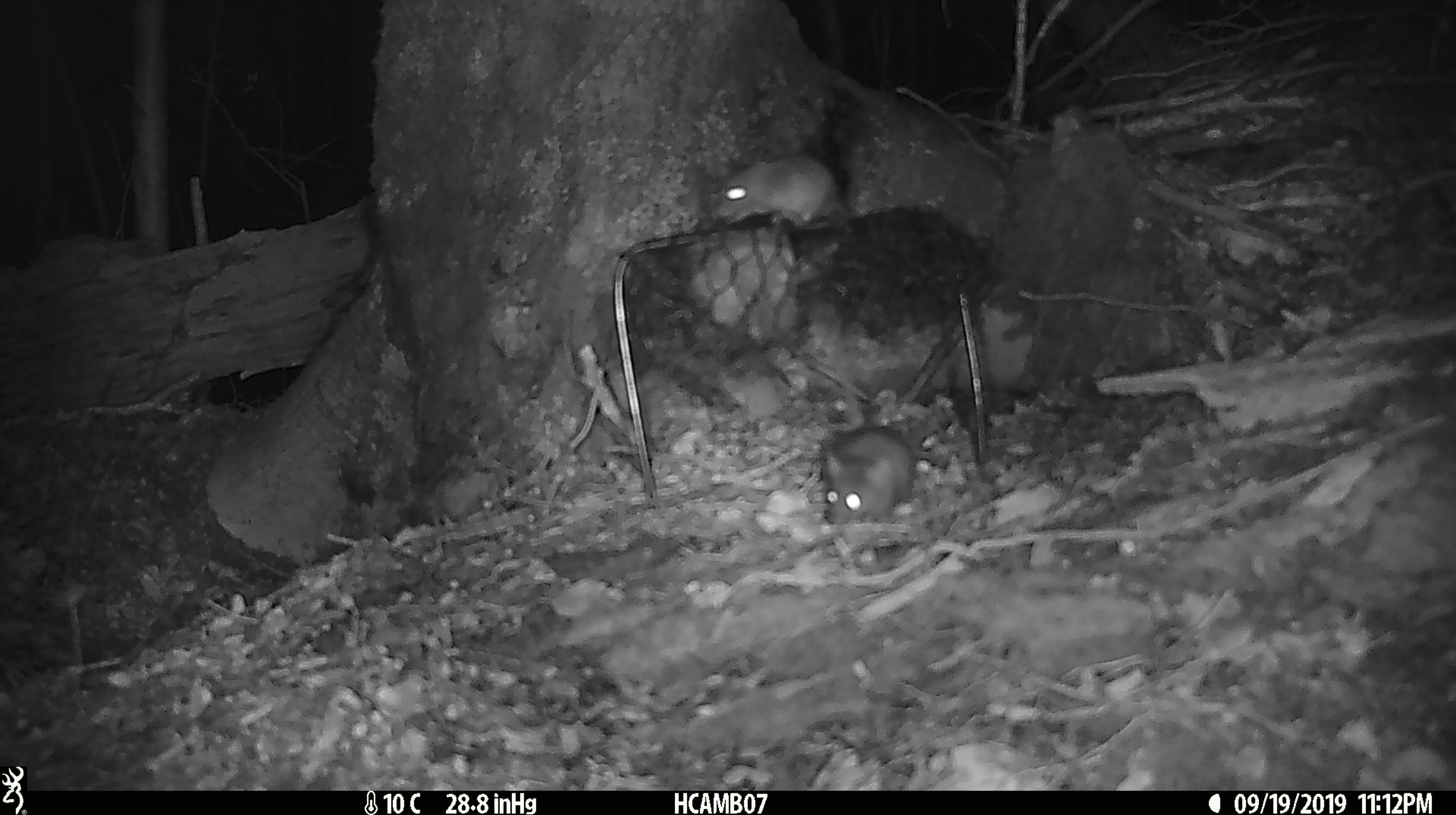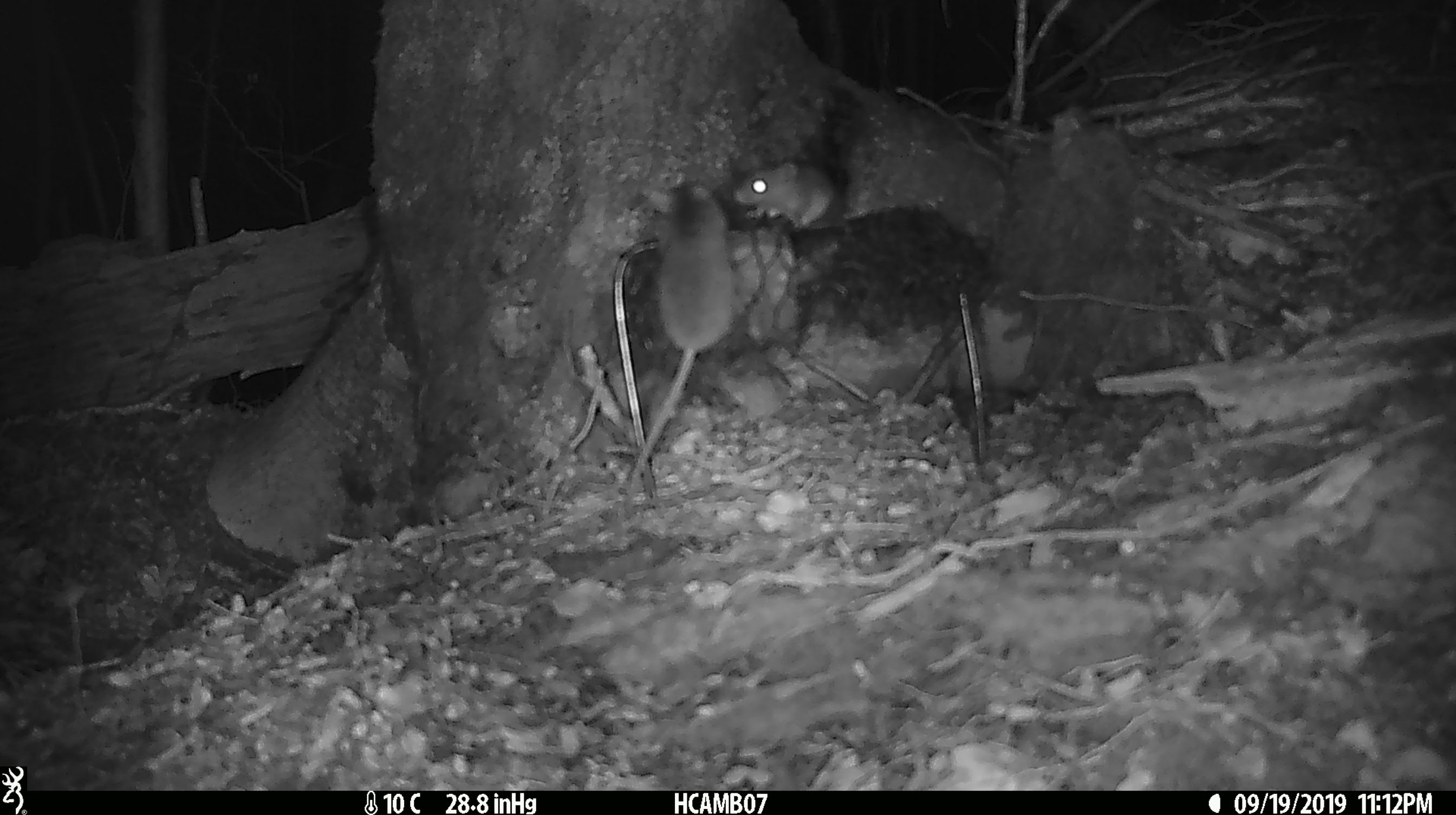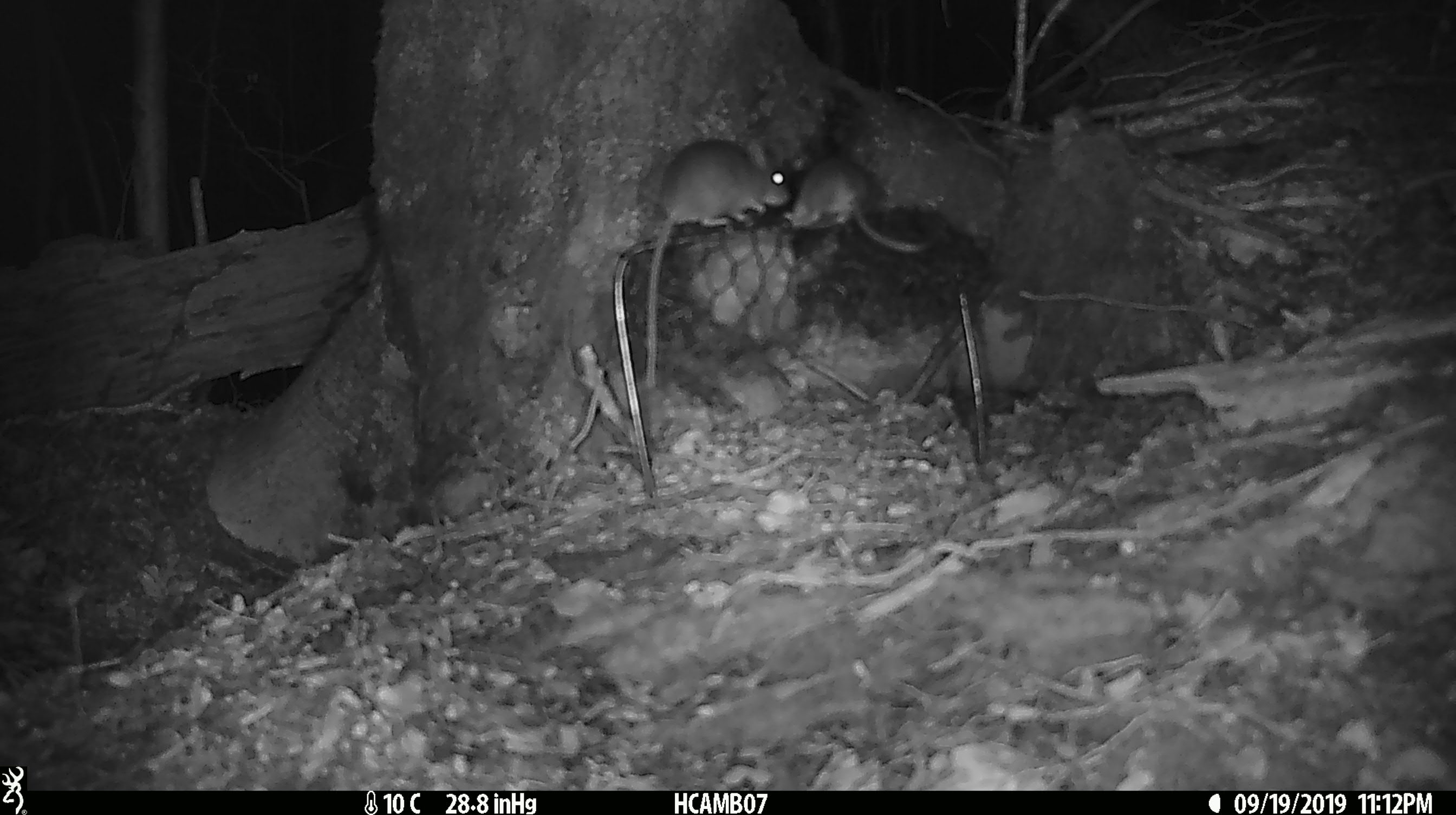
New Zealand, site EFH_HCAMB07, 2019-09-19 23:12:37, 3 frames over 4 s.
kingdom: Animalia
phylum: Chordata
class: Mammalia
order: Rodentia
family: Muridae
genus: Mus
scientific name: Mus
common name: mouse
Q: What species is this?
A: Mouse (Mus).